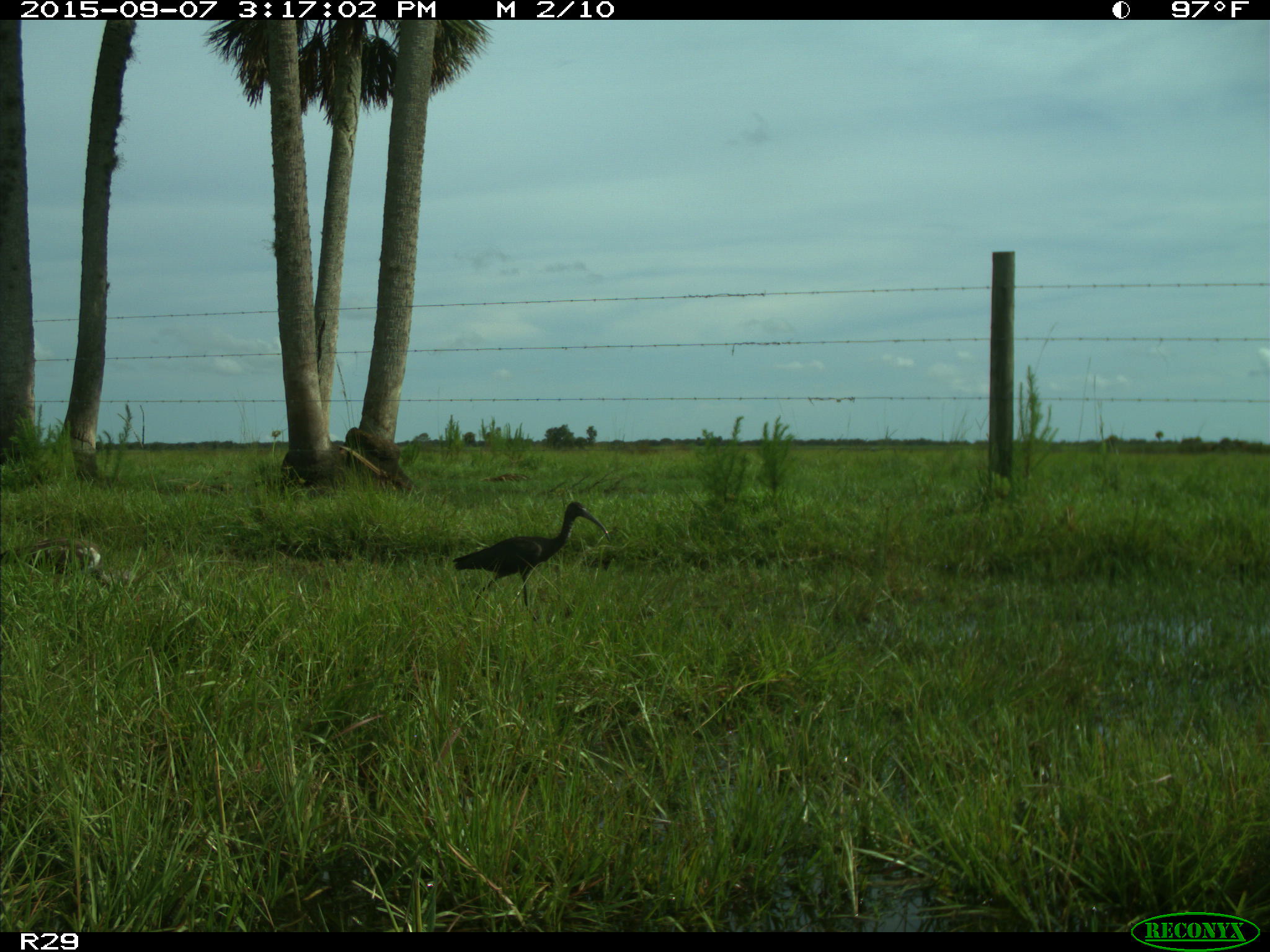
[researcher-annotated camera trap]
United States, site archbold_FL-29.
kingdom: Animalia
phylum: Chordata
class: Aves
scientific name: Aves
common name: birds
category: unidentified bird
Unidentified bird (birds) (Aves).